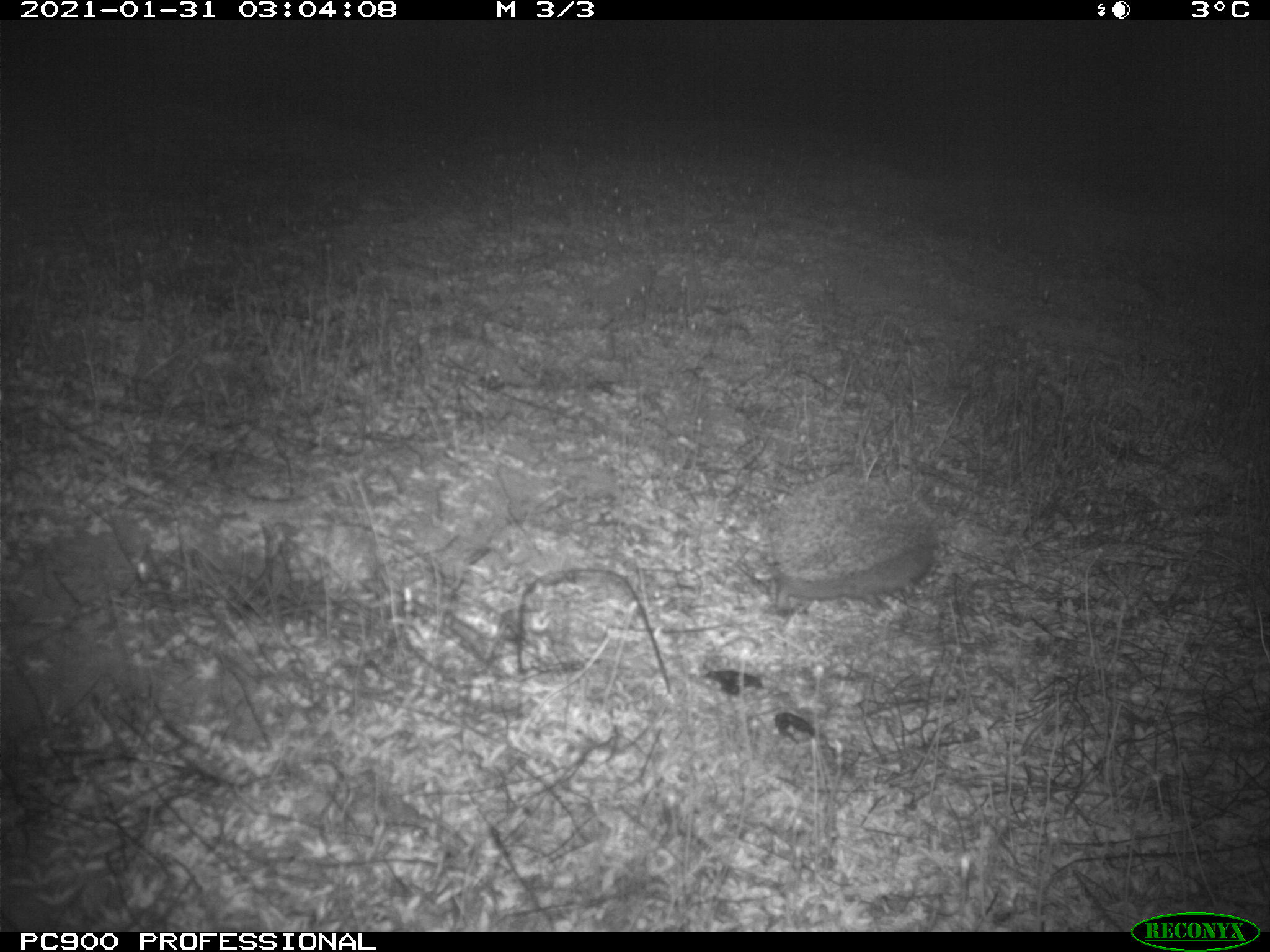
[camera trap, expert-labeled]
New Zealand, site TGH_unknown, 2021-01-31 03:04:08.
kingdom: Animalia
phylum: Chordata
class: Mammalia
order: Eulipotyphla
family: Erinaceidae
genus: Erinaceus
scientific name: Erinaceus europaeus europaeus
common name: european hedgehog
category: hedgehog